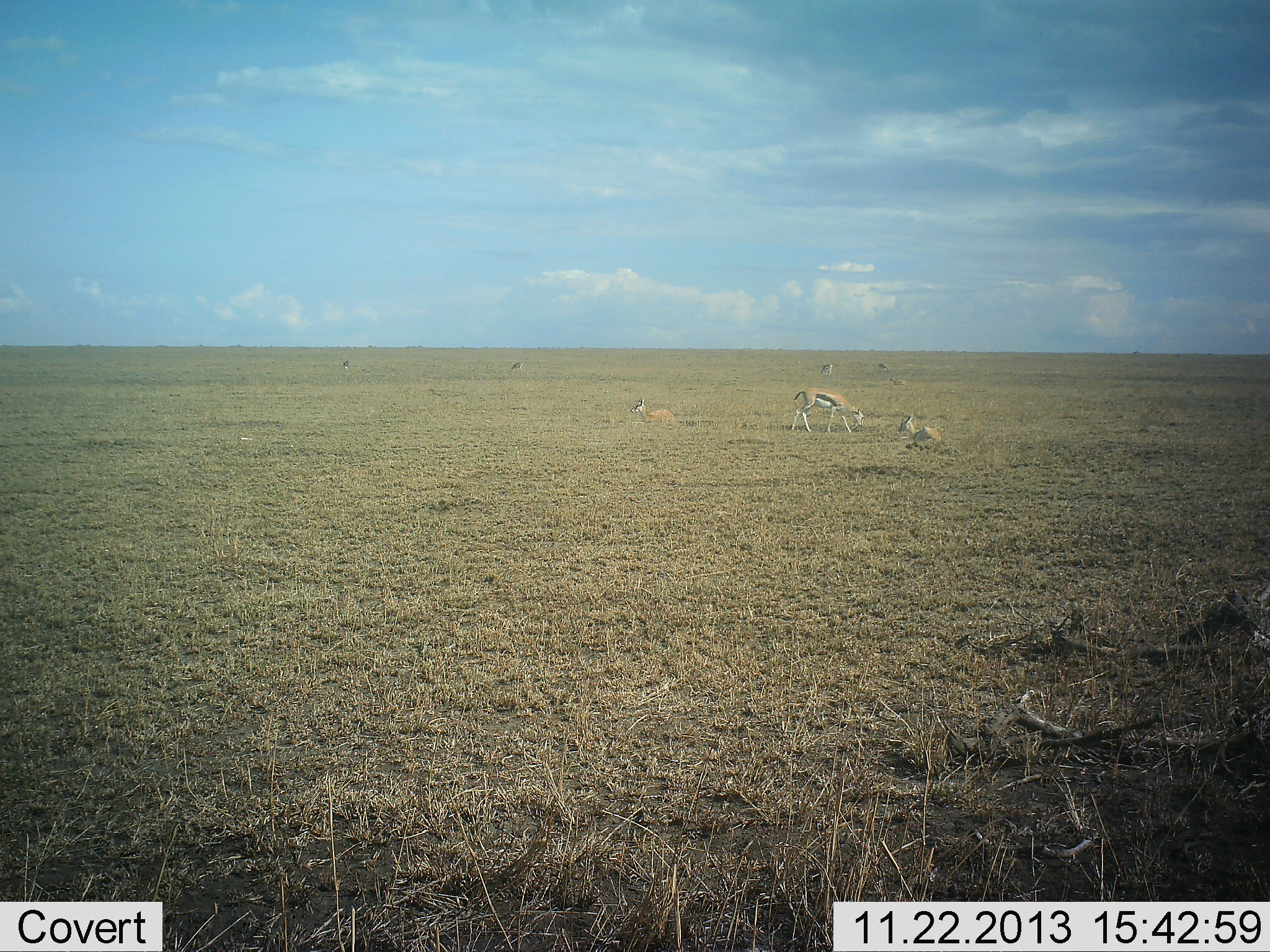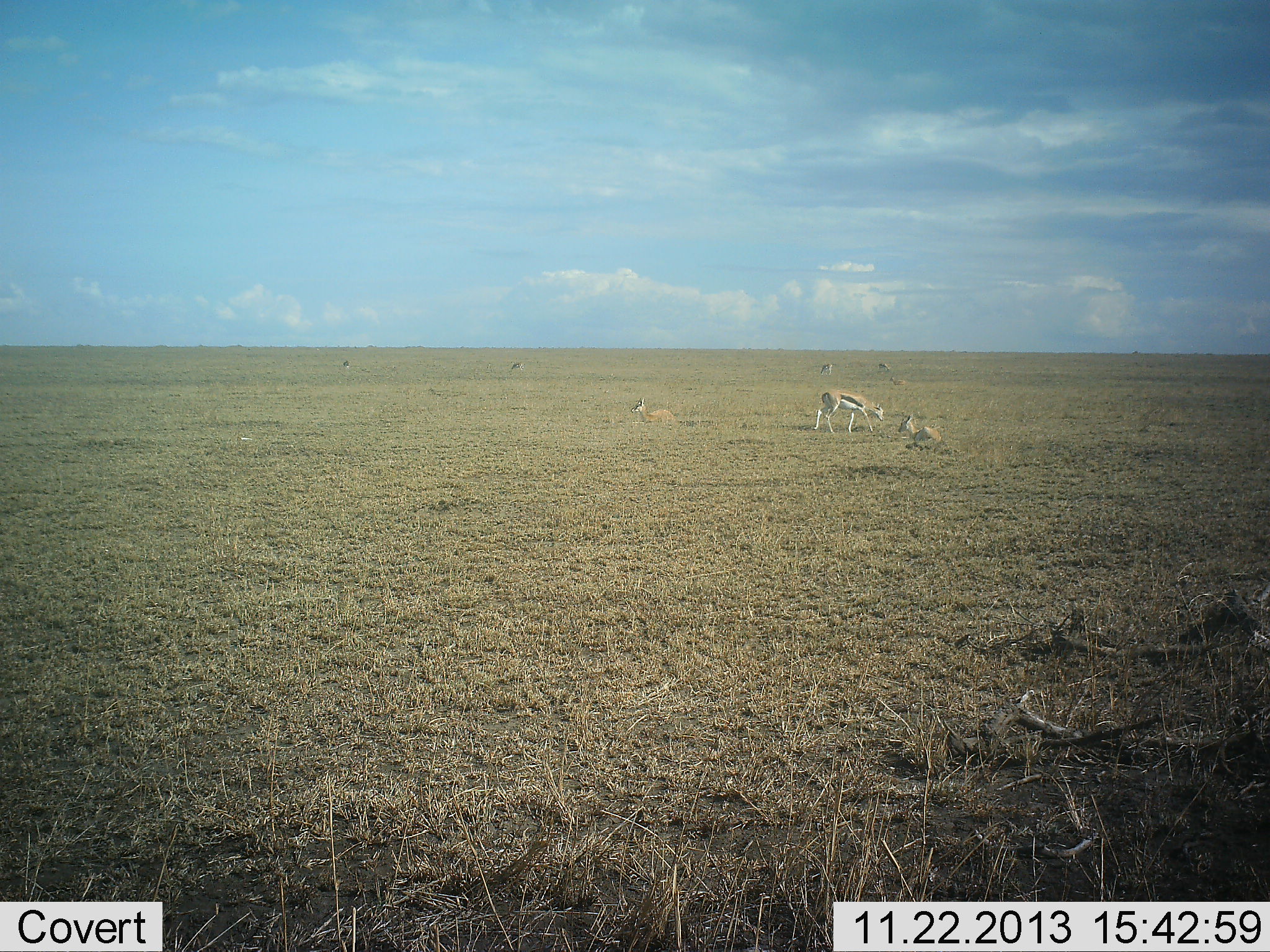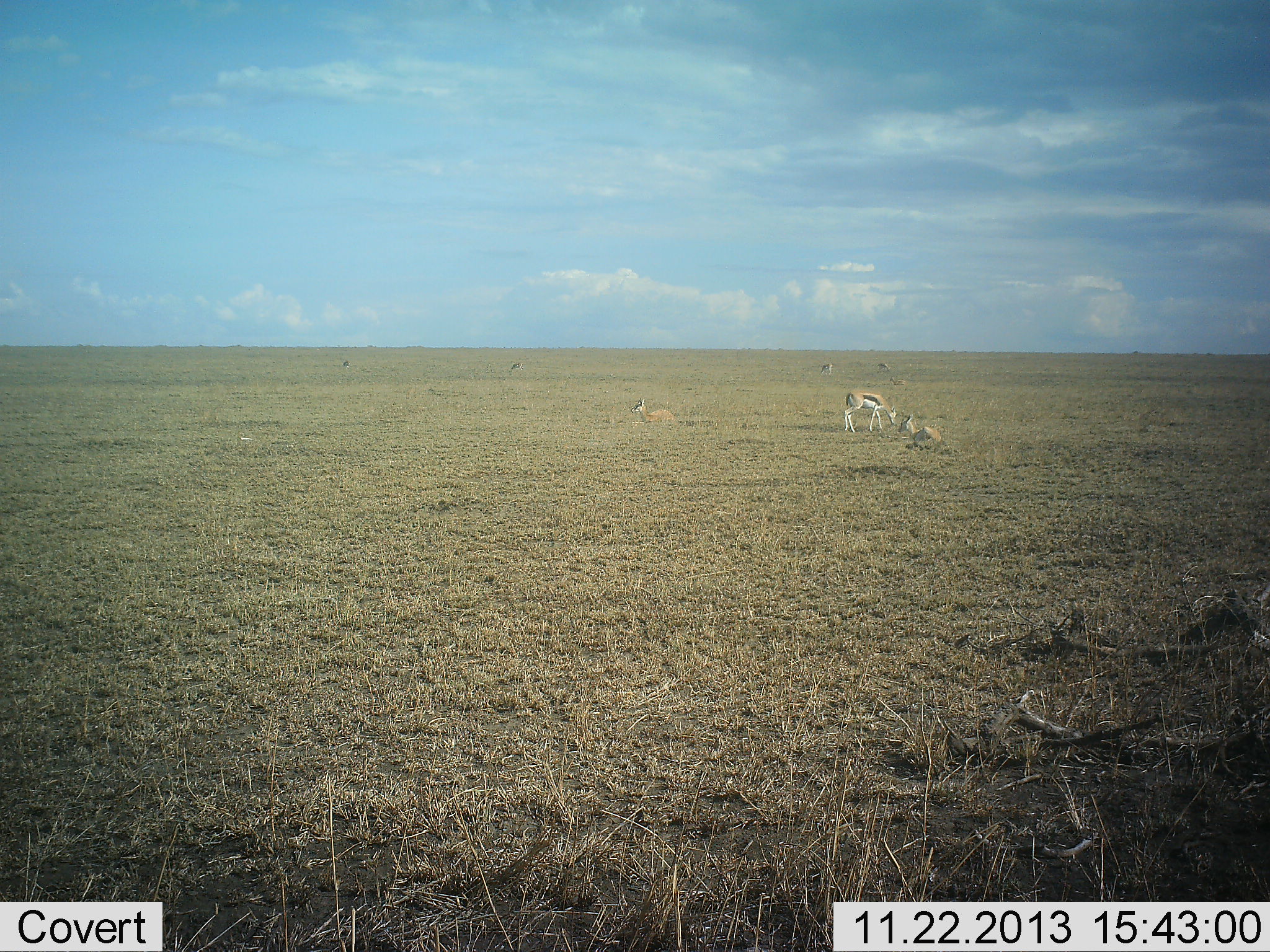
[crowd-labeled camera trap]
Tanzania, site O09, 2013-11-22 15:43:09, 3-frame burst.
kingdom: Animalia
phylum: Chordata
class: Mammalia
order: Artiodactyla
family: Bovidae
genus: Eudorcas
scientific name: Eudorcas thomsonii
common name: thomson's gazelle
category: gazellethomsons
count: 7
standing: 20%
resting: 80%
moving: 30%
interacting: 0%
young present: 10%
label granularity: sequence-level